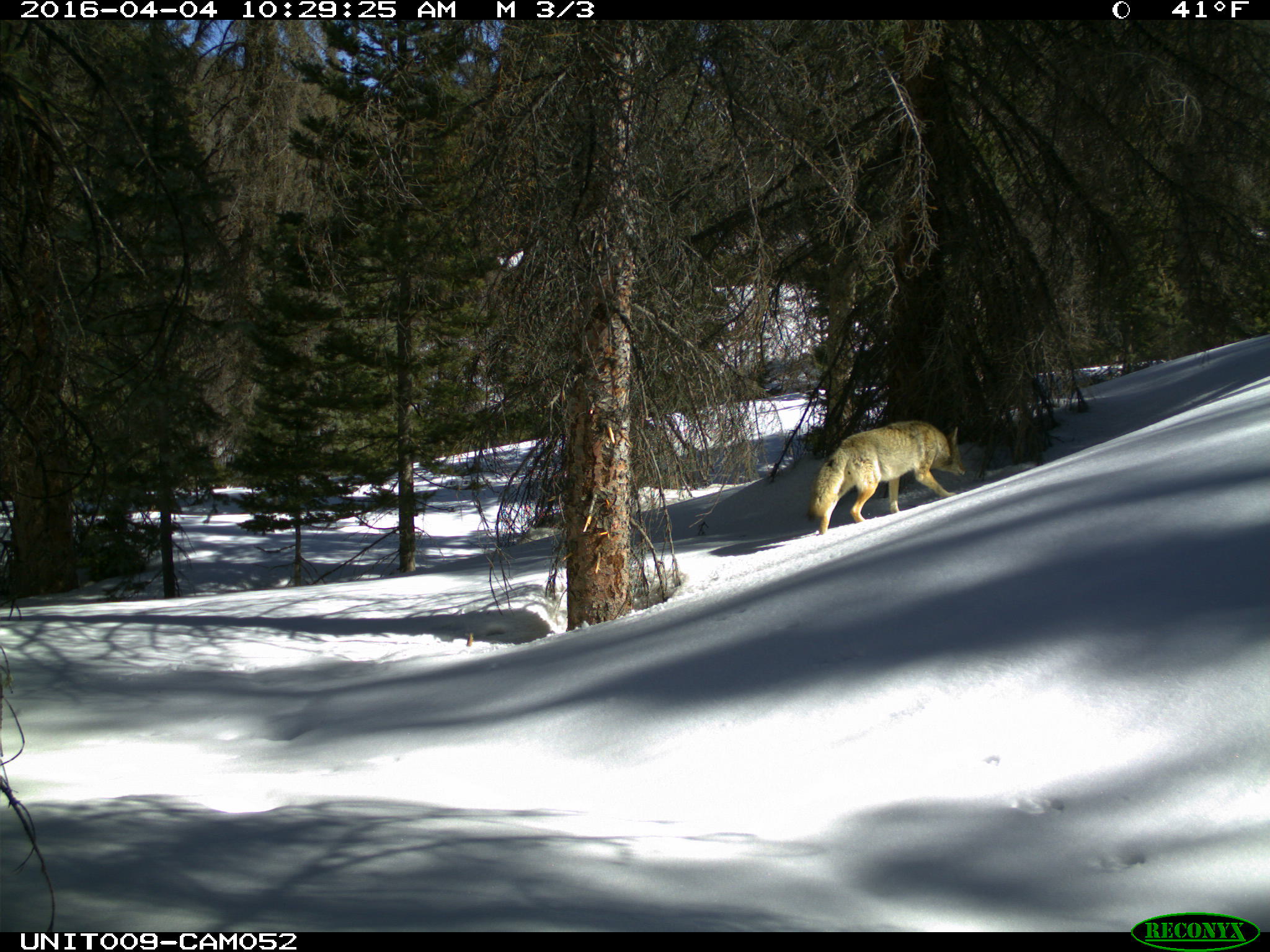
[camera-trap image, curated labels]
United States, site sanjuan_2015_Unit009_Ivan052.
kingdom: Animalia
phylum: Chordata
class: Mammalia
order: Carnivora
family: Canidae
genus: Canis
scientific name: Canis latrans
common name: coyote